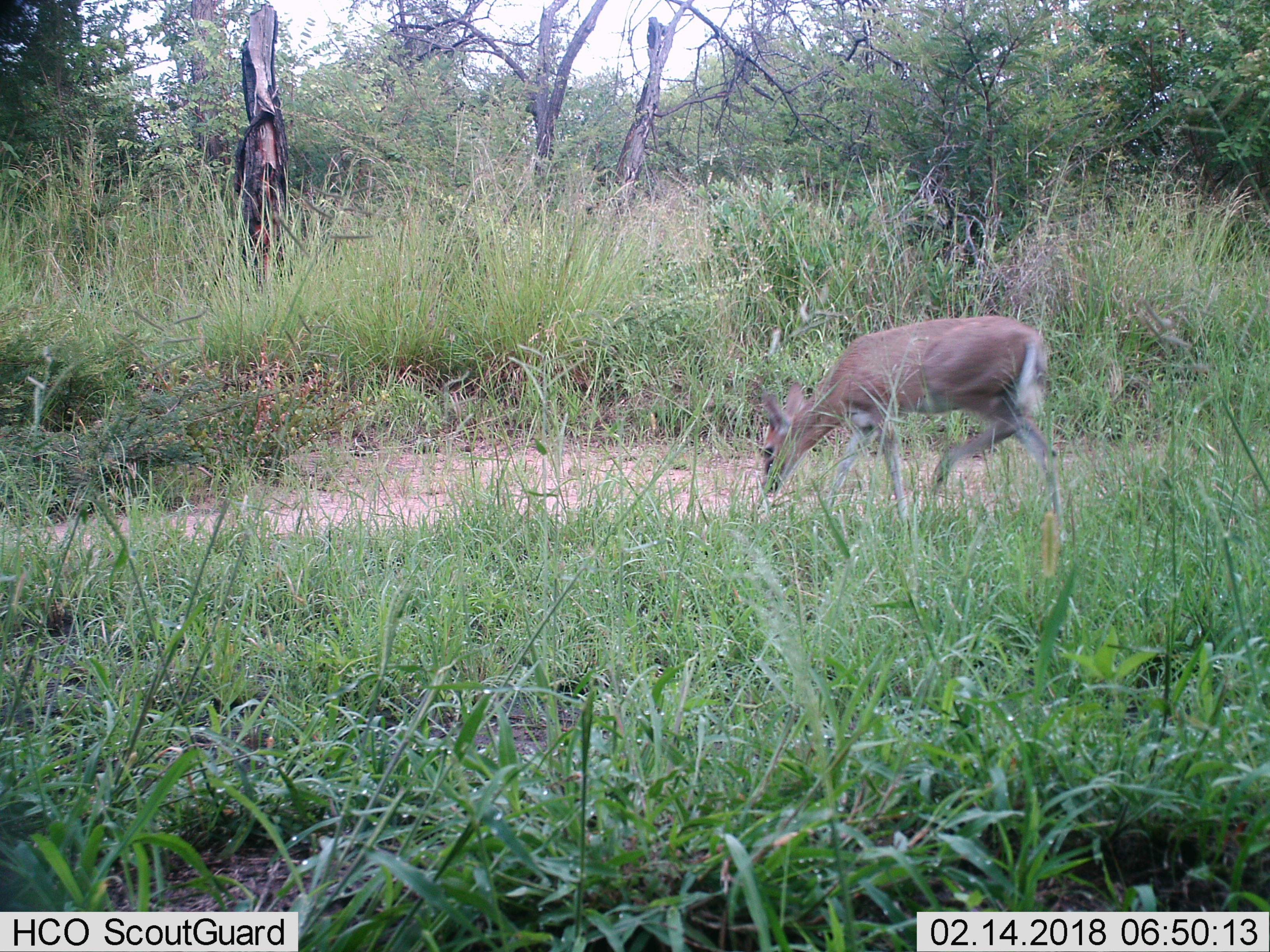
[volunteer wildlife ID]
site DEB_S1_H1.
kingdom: Animalia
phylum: Chordata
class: Mammalia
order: Artiodactyla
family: Bovidae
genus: Sylvicapra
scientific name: Sylvicapra grimmia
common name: common duiker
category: duikercommongrey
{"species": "duikercommongrey (common duiker) (Sylvicapra grimmia)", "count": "1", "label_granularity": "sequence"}